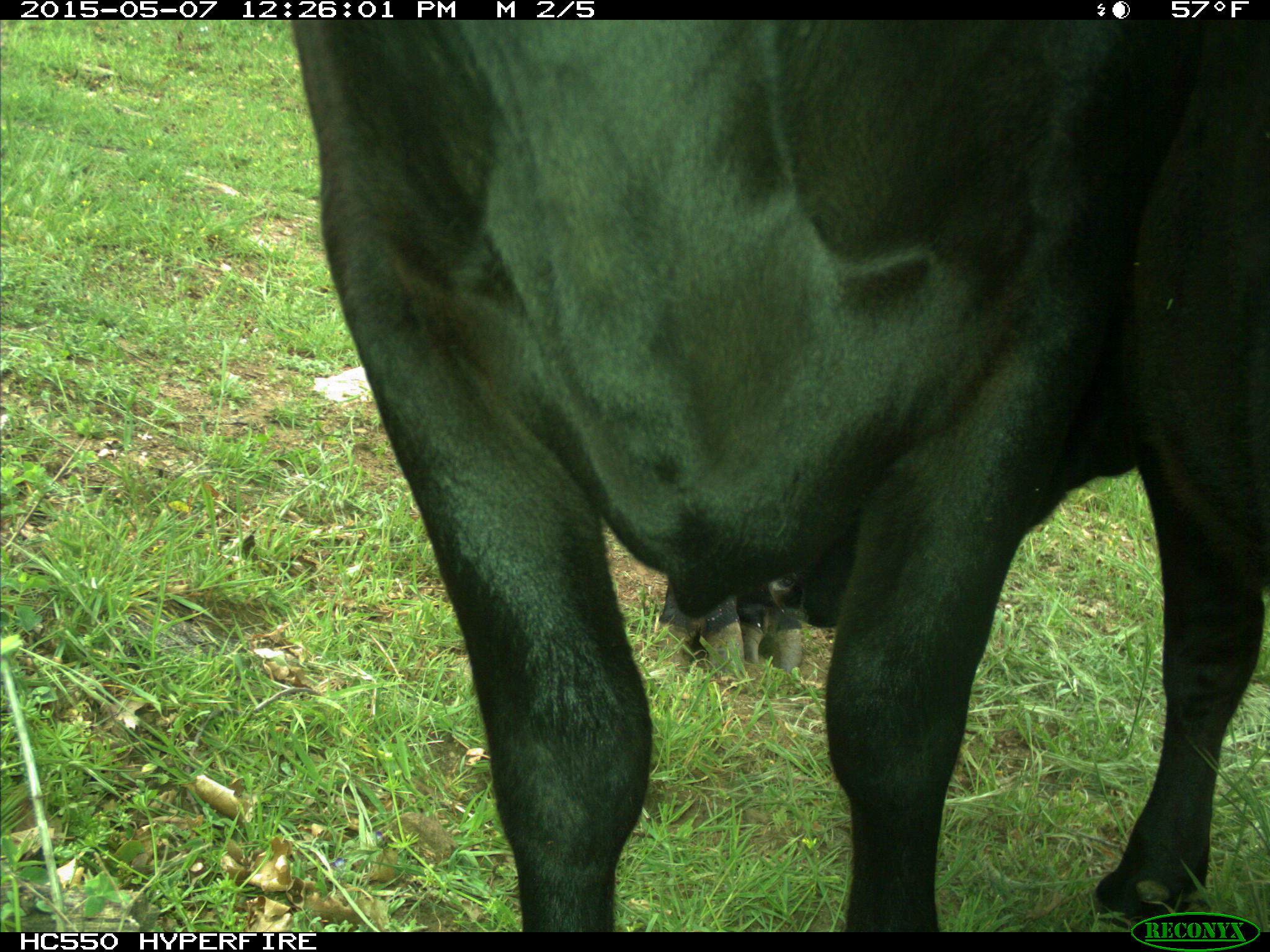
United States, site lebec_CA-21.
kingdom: Animalia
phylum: Chordata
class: Mammalia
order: Artiodactyla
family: Bovidae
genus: Bos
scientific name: Bos taurus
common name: domestic cow